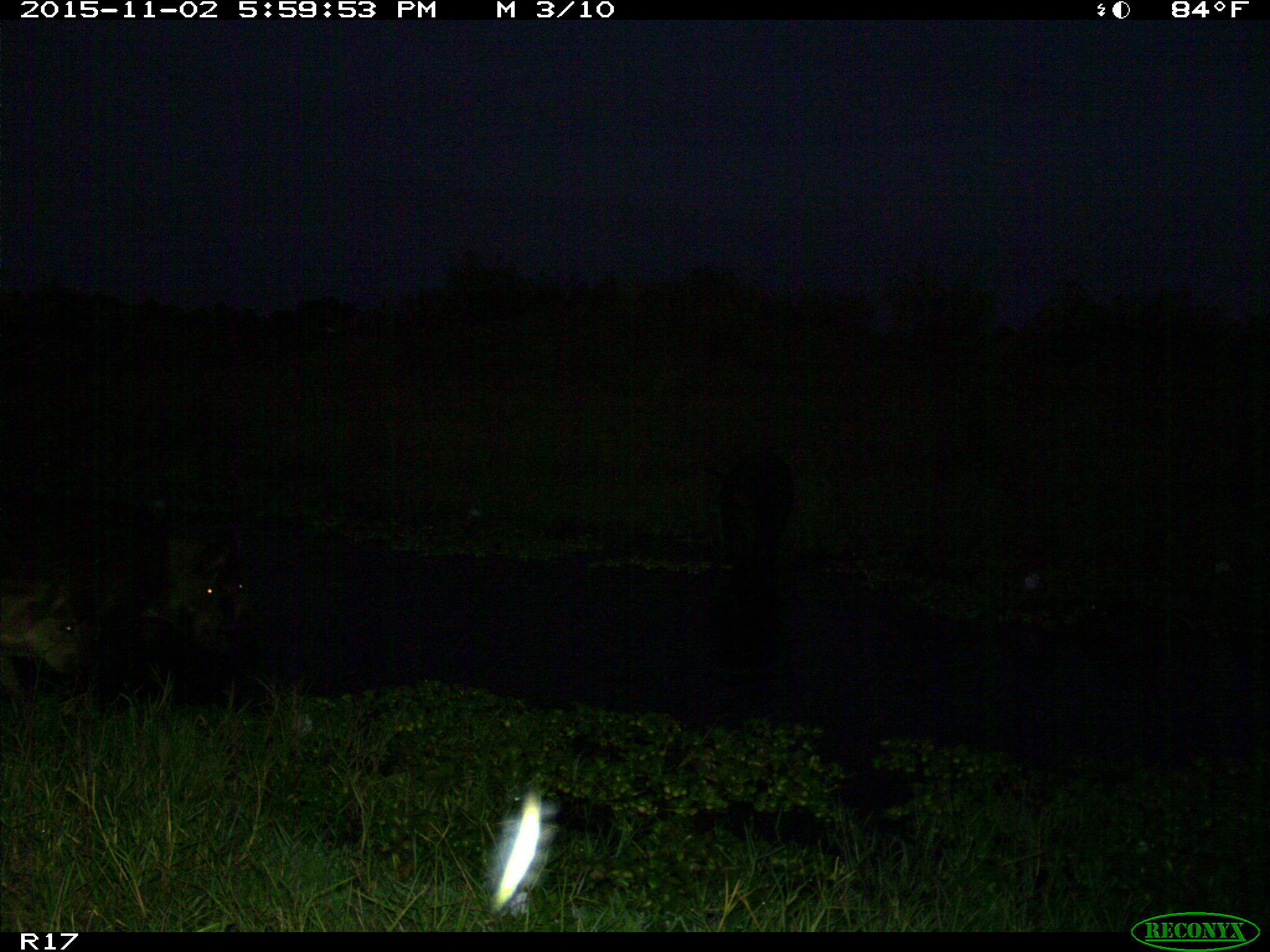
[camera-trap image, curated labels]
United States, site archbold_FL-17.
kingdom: Animalia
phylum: Chordata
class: Mammalia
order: Artiodactyla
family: Suidae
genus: Sus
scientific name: Sus scrofa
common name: wild boar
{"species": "Sus scrofa (wild boar)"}